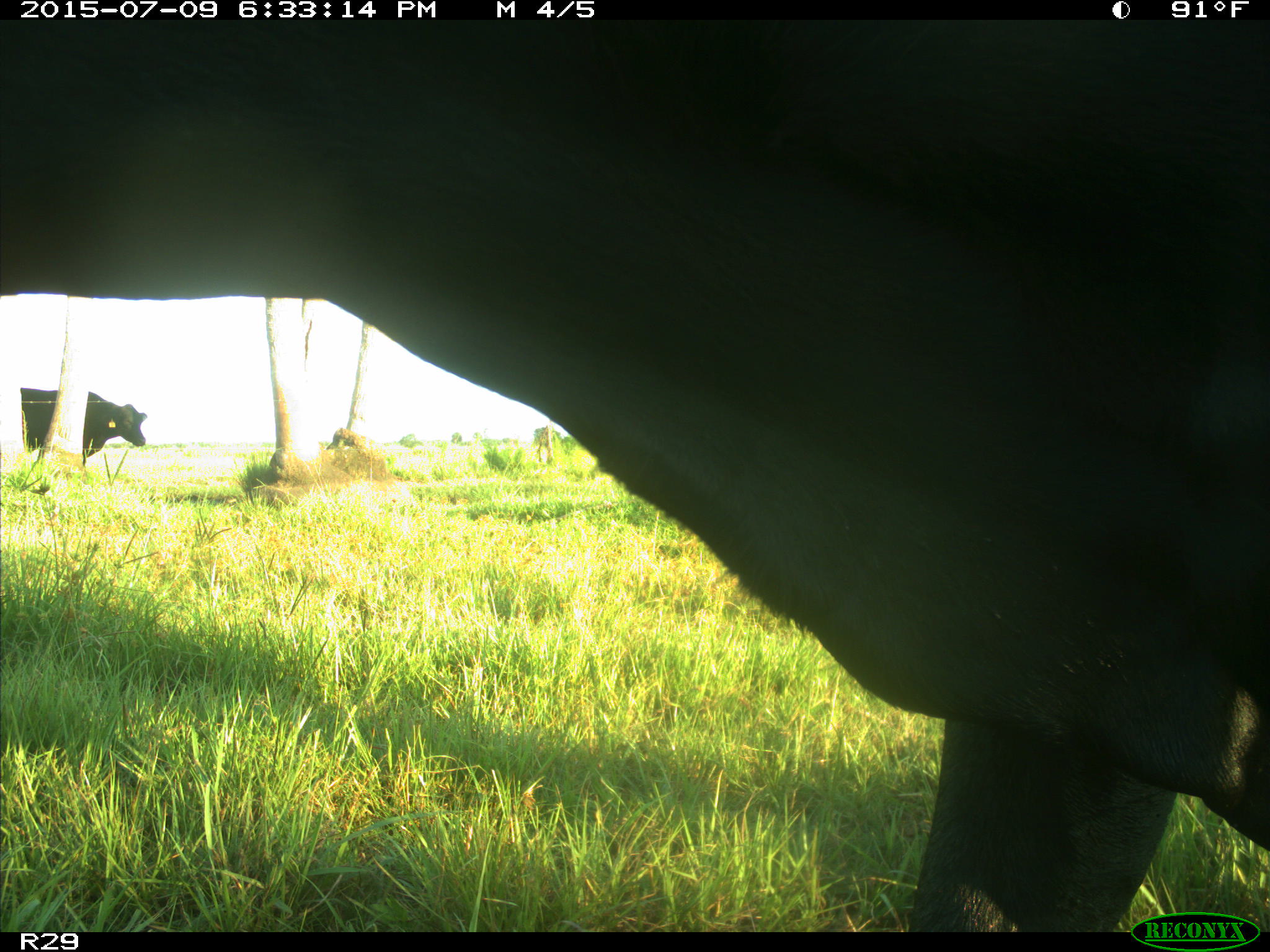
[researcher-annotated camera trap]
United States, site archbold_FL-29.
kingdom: Animalia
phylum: Chordata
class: Mammalia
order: Artiodactyla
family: Bovidae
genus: Bos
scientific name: Bos taurus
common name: domestic cow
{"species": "Bos taurus (domestic cow)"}